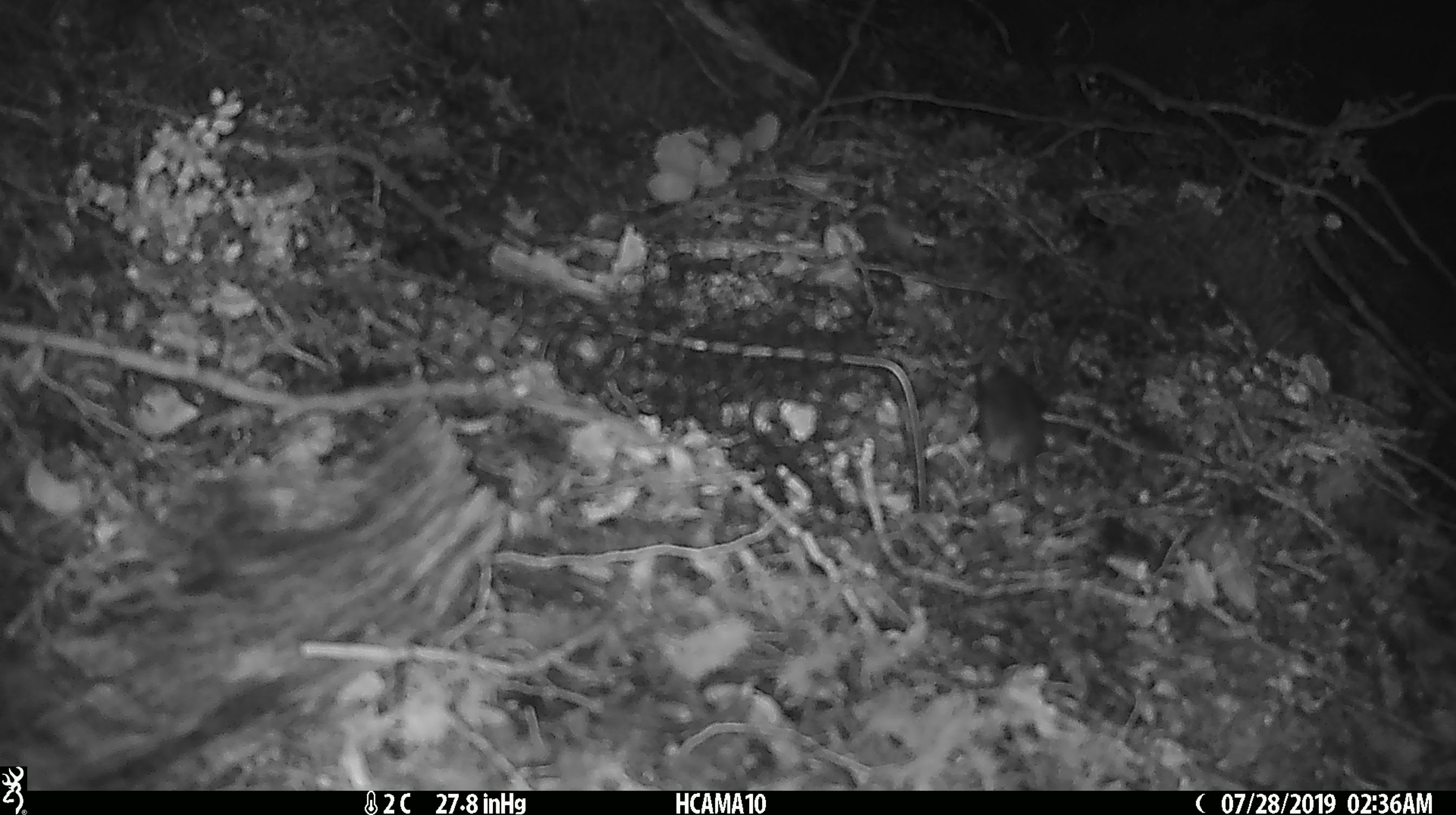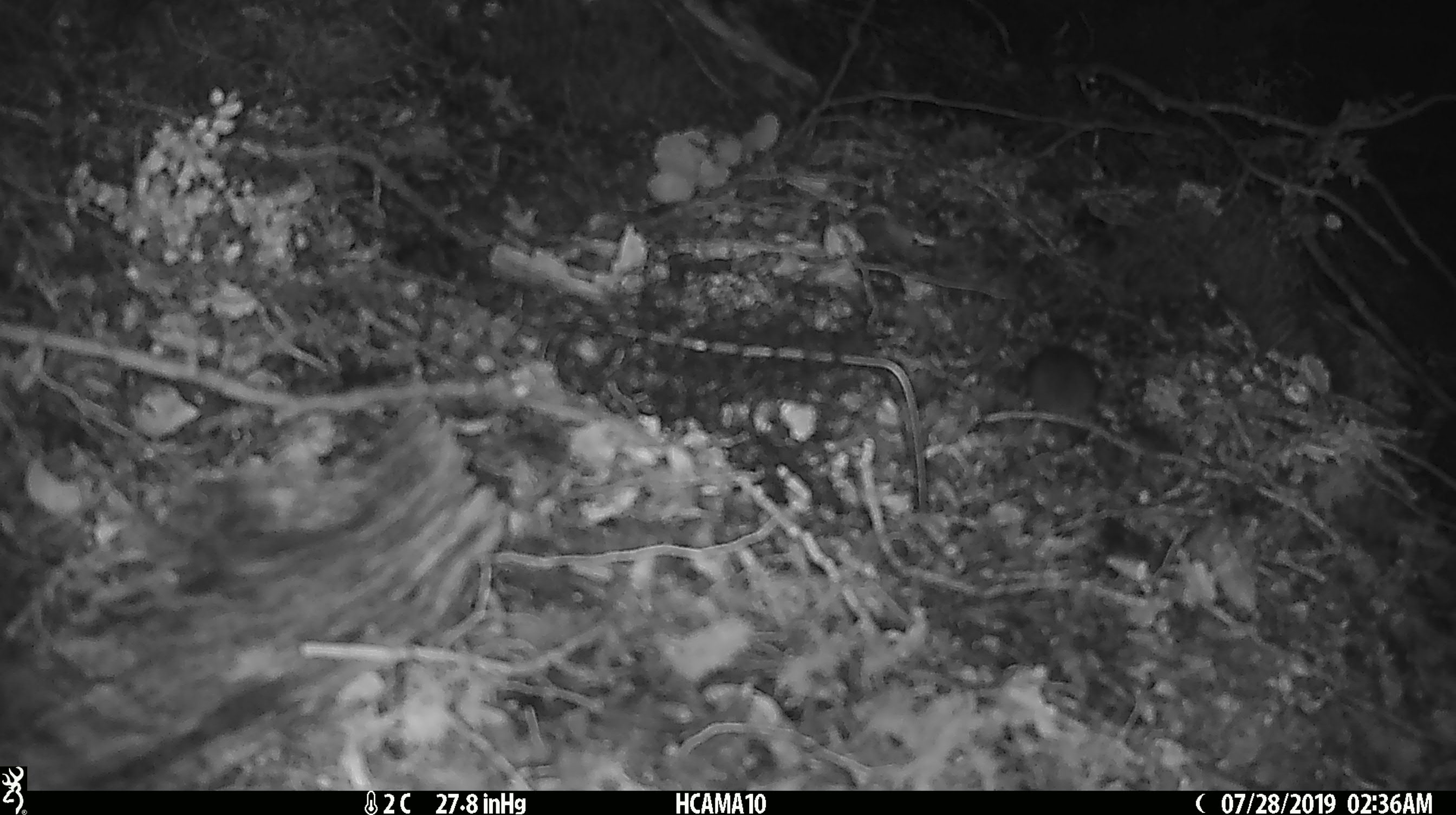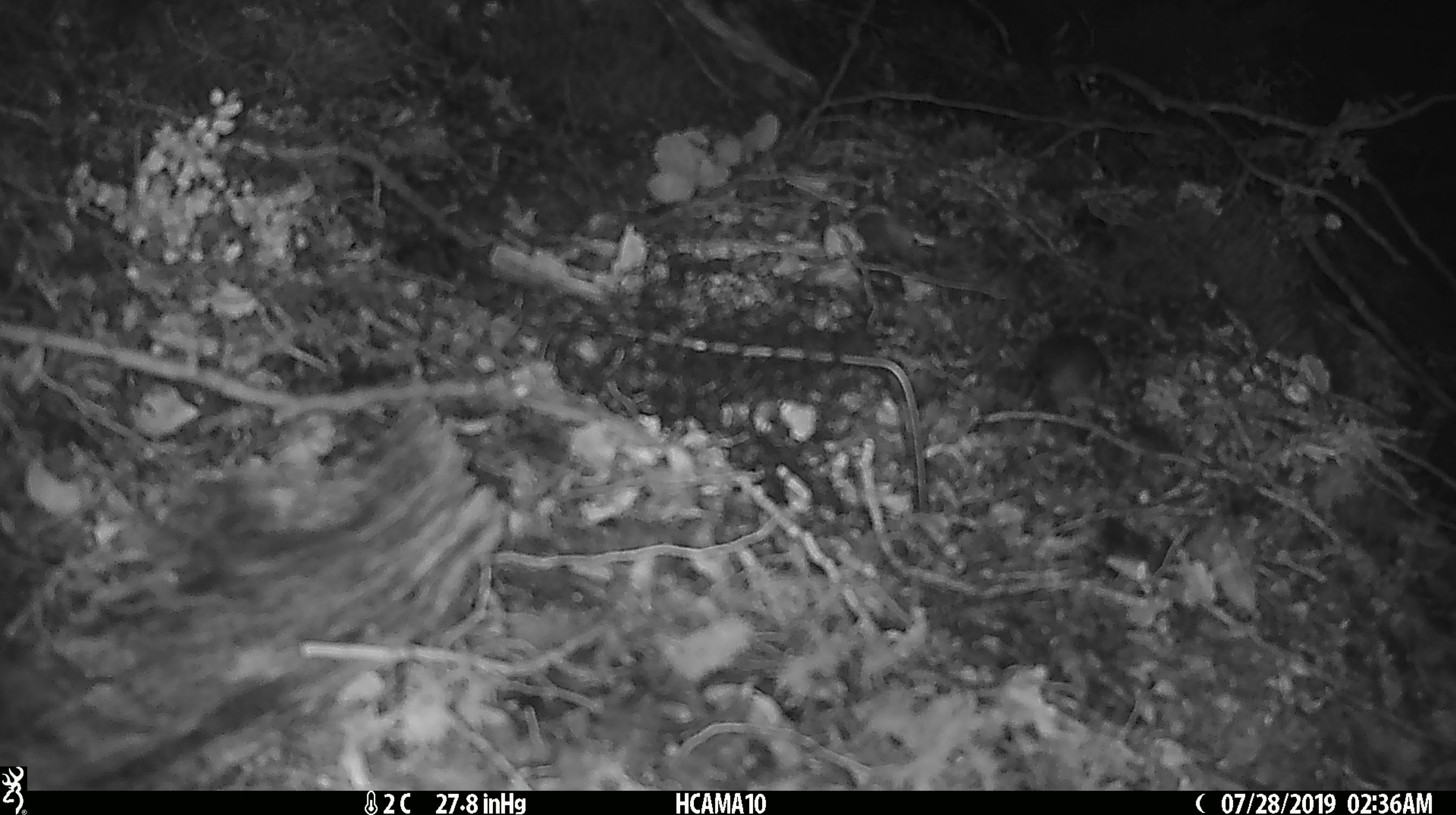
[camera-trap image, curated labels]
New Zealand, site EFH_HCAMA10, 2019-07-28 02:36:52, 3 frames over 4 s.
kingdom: Animalia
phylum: Chordata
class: Mammalia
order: Rodentia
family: Muridae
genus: Mus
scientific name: Mus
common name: mouse